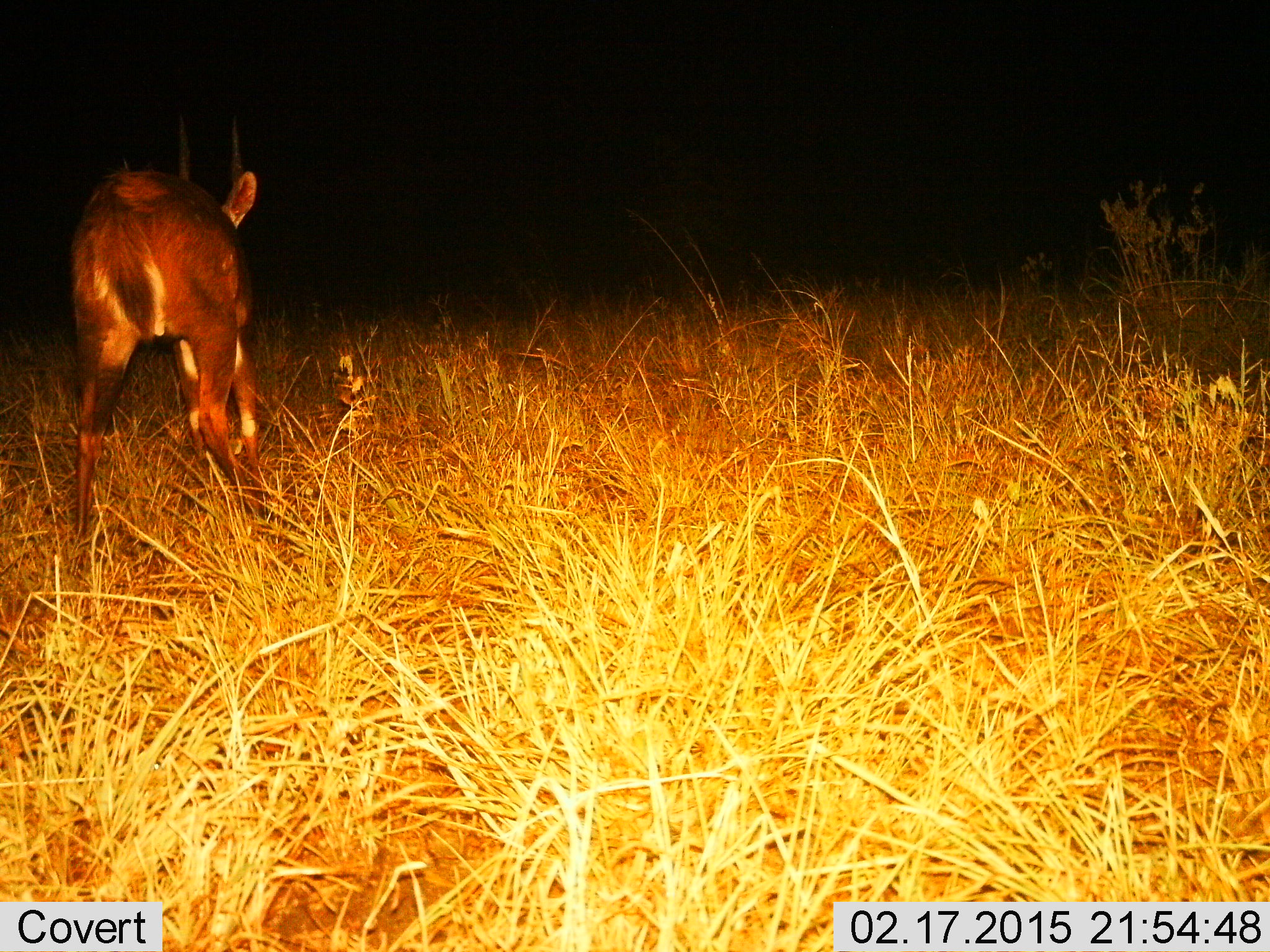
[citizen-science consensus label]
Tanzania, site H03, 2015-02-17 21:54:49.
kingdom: Animalia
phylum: Chordata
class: Mammalia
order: Artiodactyla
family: Bovidae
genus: Tragelaphus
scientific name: Tragelaphus scriptus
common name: bushbuck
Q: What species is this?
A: Bushbuck (Tragelaphus scriptus).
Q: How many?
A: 1.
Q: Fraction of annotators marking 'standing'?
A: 33%.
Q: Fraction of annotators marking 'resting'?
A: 0%.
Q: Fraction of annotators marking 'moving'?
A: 78%.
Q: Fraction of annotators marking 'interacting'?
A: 0%.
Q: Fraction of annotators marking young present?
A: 0%.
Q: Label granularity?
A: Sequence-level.